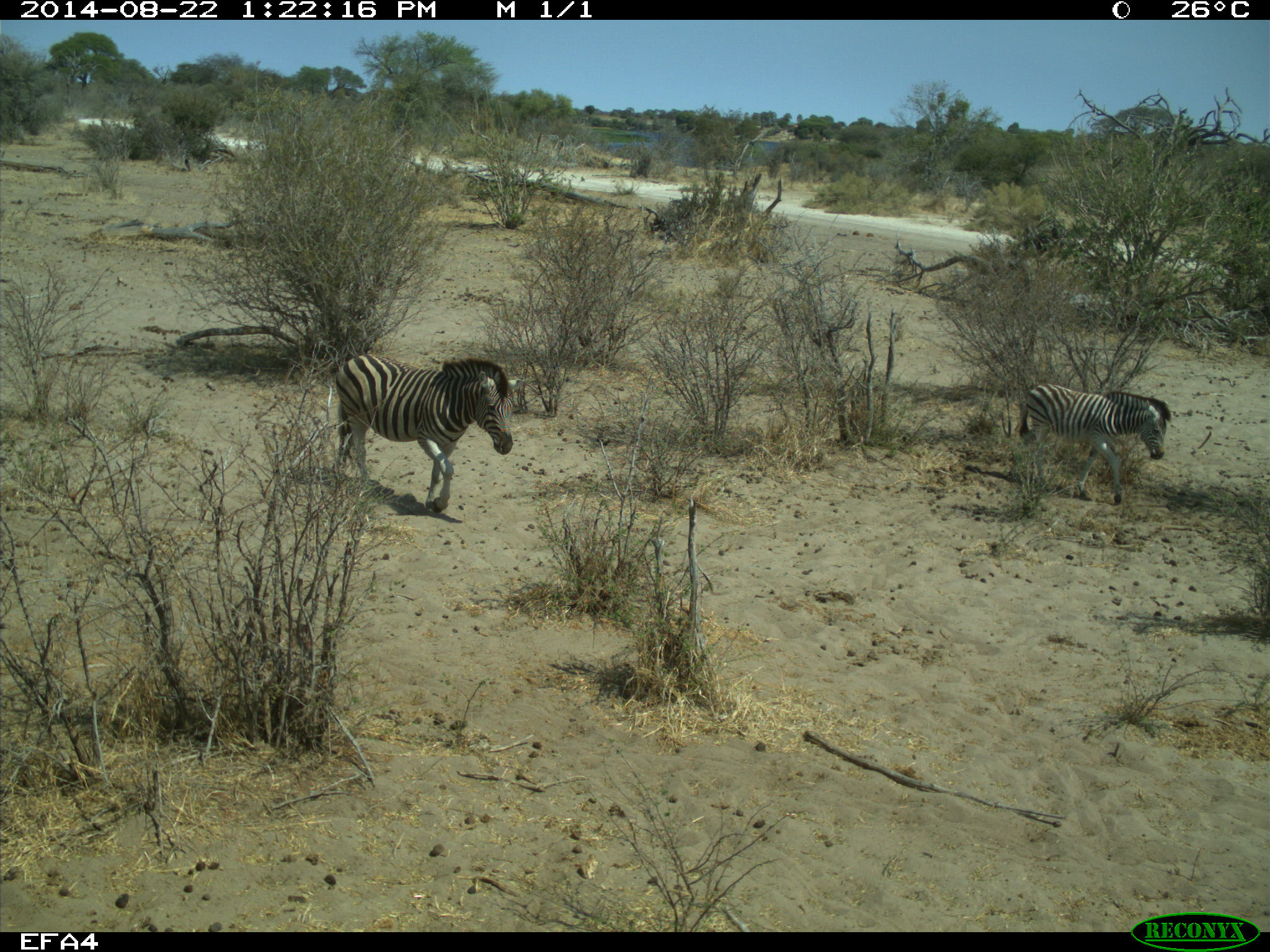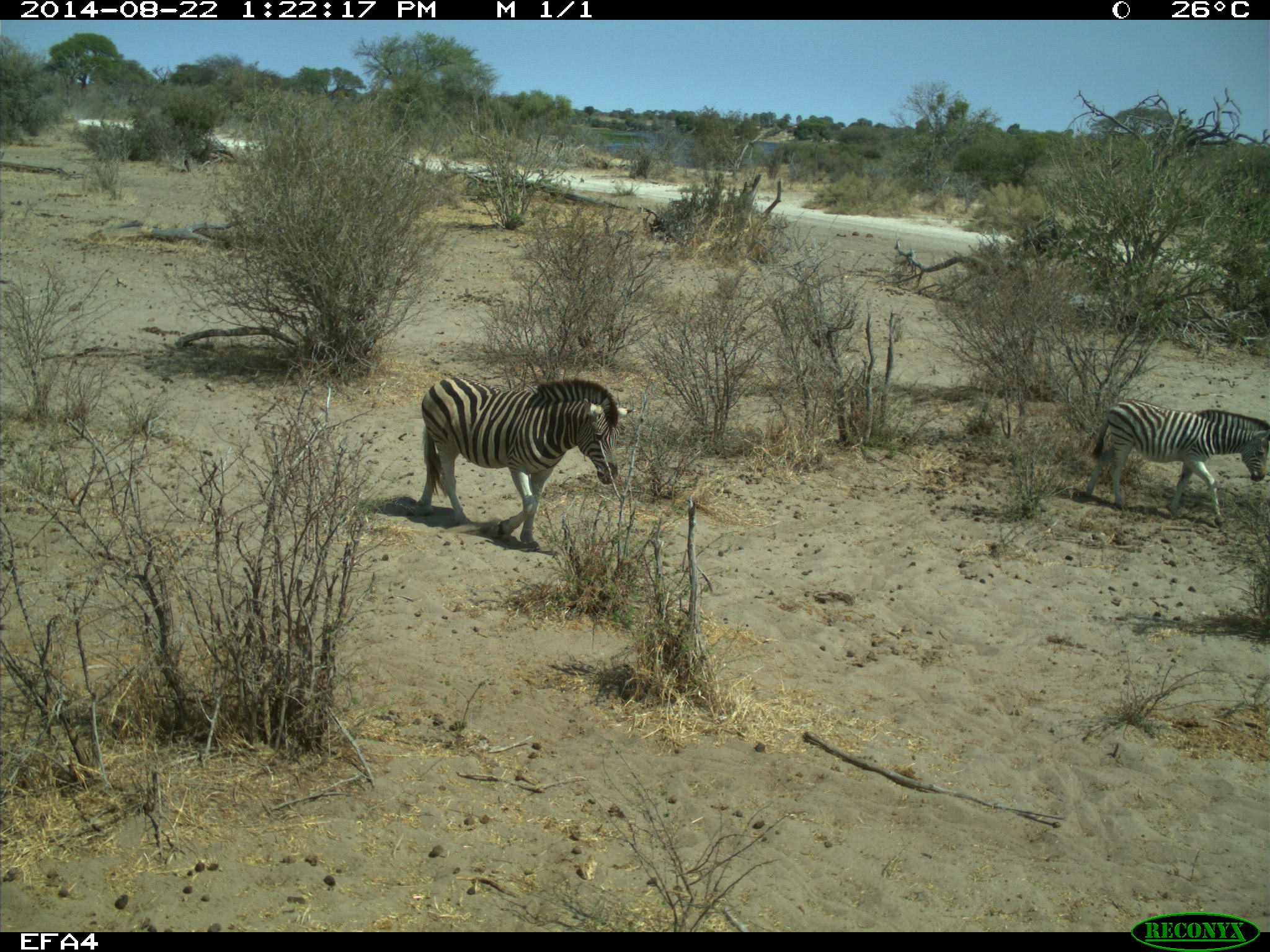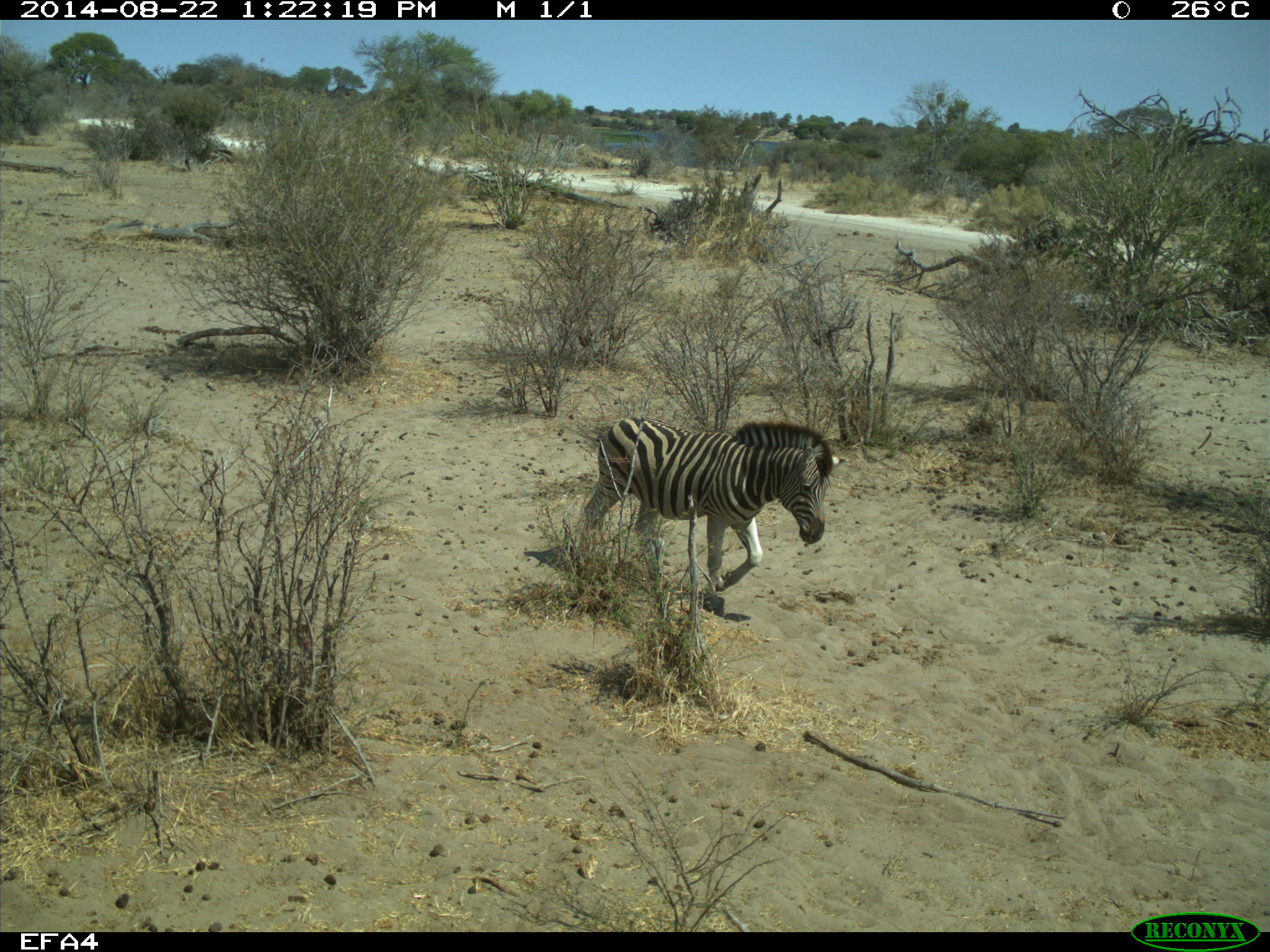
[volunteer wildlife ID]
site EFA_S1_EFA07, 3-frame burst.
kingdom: Animalia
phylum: Chordata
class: Mammalia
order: Perissodactyla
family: Equidae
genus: Equus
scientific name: Equus quagga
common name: plains zebra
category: zebraplains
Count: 2.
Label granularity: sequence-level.